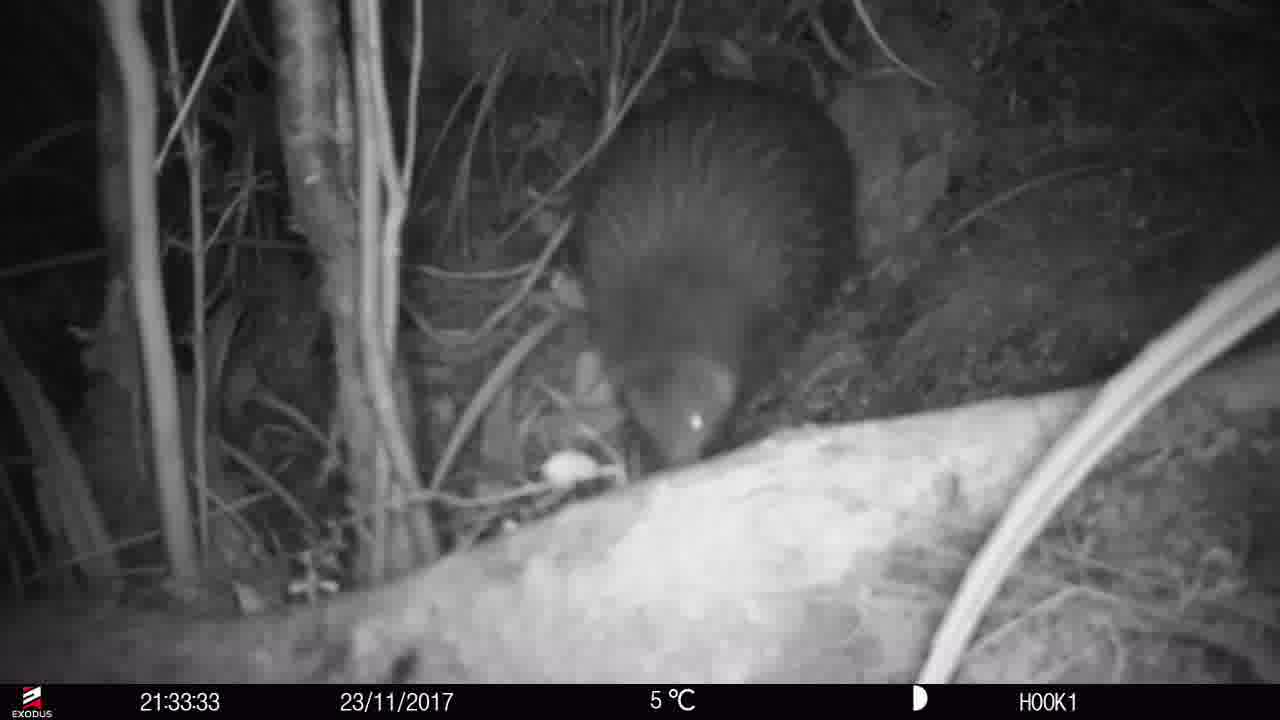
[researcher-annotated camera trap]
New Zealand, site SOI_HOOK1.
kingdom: Animalia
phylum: Chordata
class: Aves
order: Apterygiformes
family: Apterygidae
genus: Apteryx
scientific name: Apteryx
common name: kiwi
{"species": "kiwi (Apteryx)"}